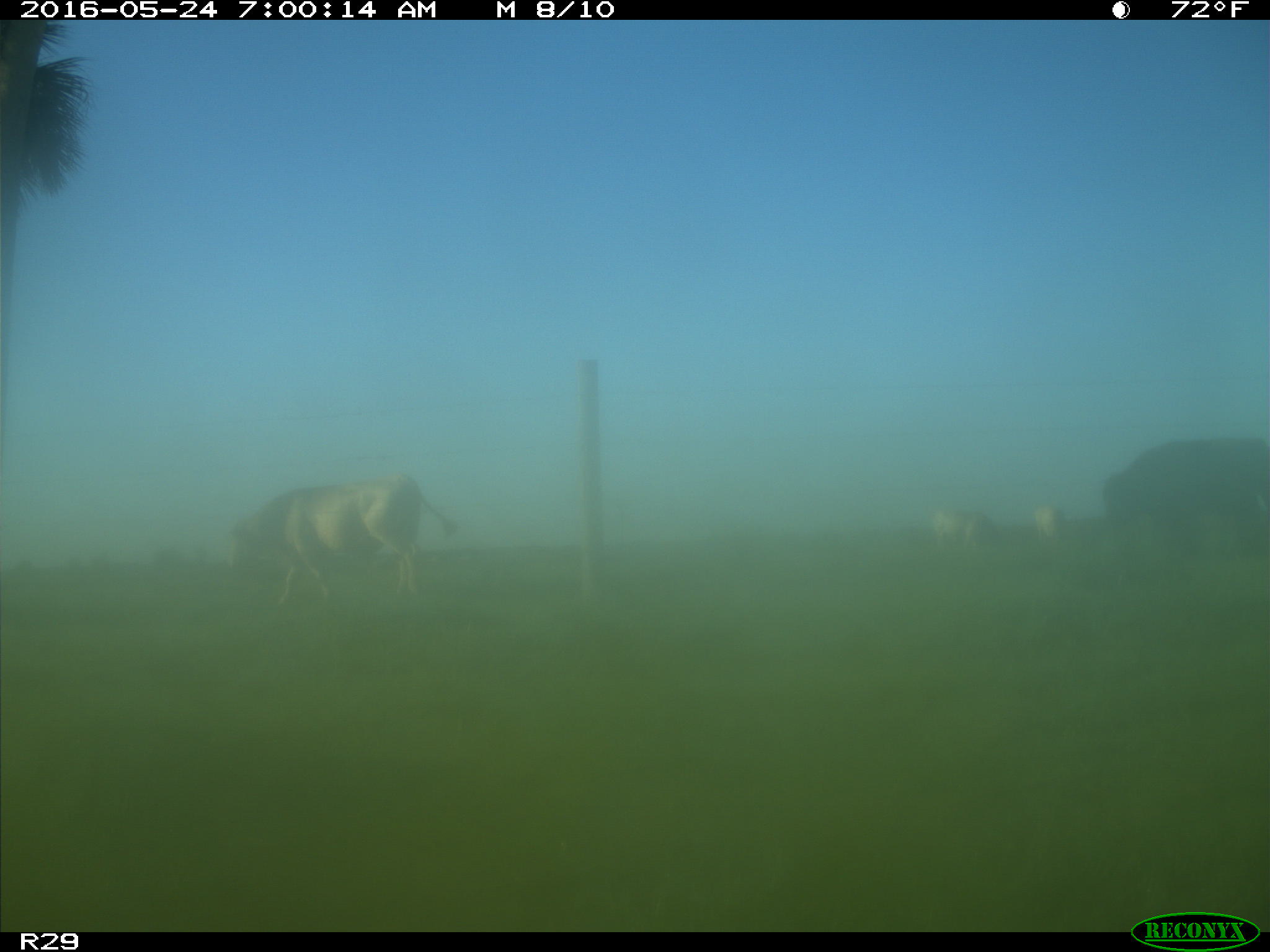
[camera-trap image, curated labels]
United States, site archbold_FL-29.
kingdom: Animalia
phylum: Chordata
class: Mammalia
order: Artiodactyla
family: Bovidae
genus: Bos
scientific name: Bos taurus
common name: domestic cow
Bos taurus (domestic cow).